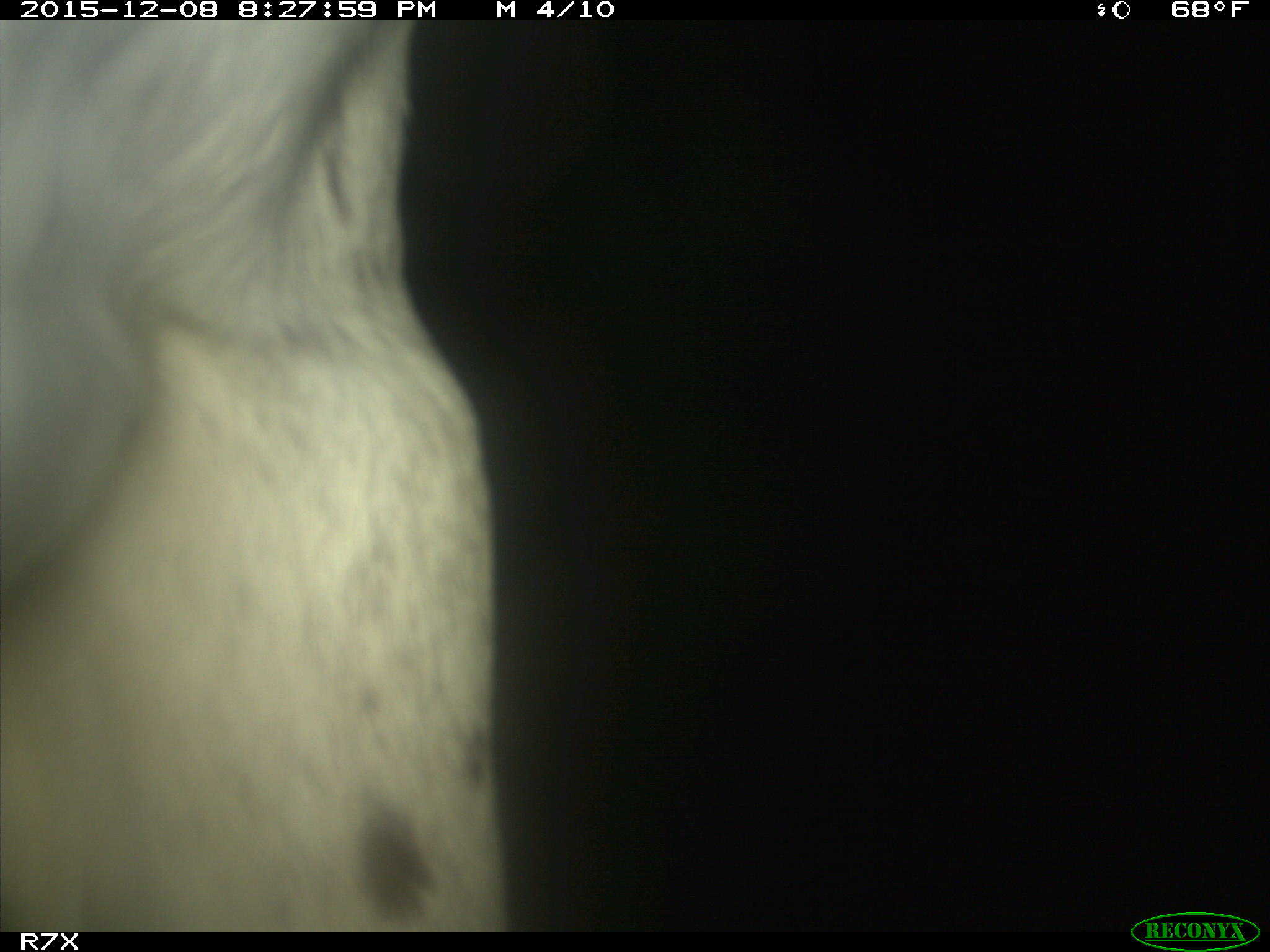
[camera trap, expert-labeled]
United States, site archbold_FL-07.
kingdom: Animalia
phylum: Chordata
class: Mammalia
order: Artiodactyla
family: Bovidae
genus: Bos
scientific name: Bos taurus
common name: domestic cow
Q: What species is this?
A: Bos taurus (domestic cow).